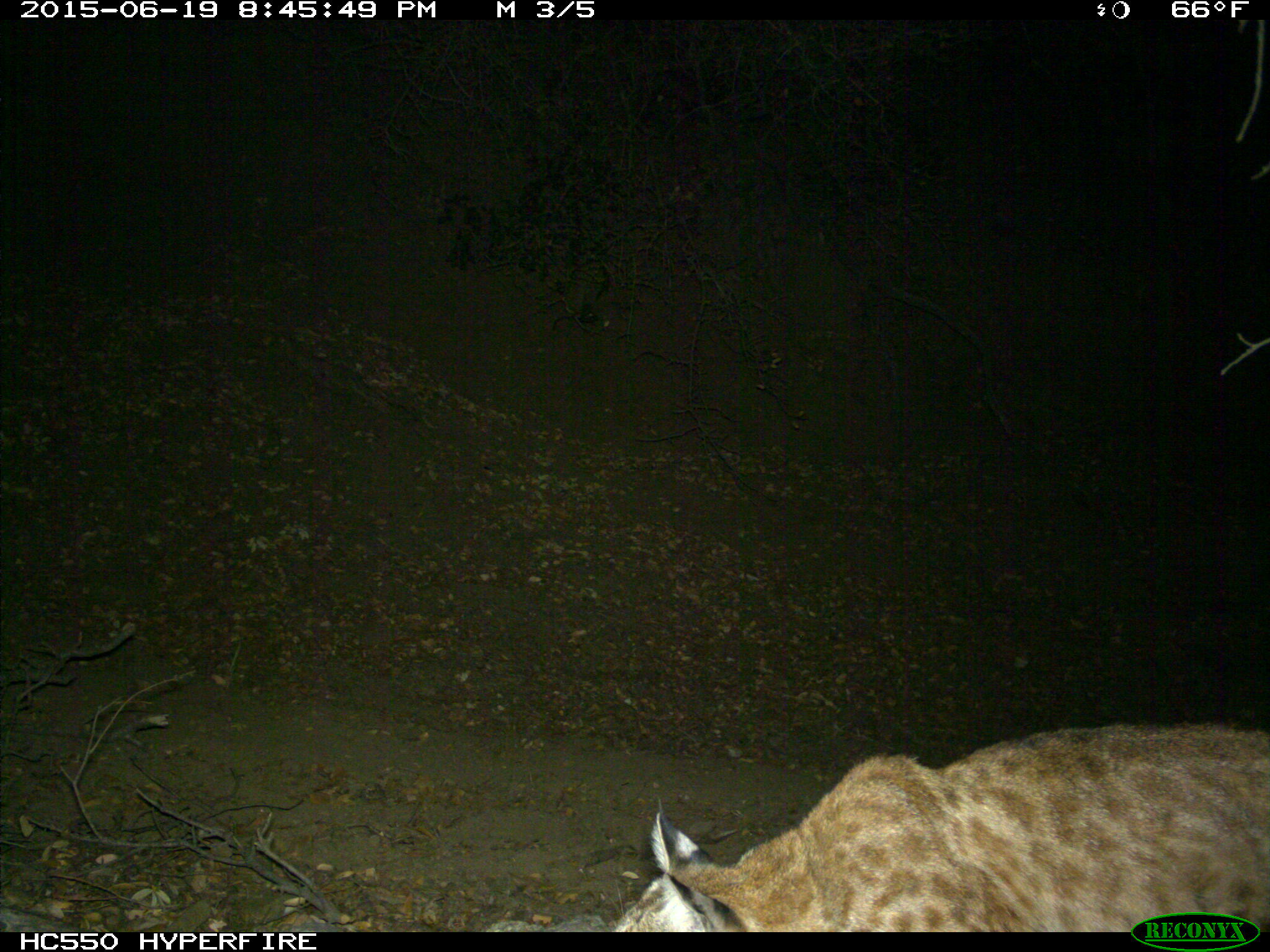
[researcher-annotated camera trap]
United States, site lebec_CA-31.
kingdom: Animalia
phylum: Chordata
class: Mammalia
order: Carnivora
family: Felidae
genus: Lynx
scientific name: Lynx rufus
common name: bobcat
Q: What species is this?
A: Lynx rufus (bobcat).